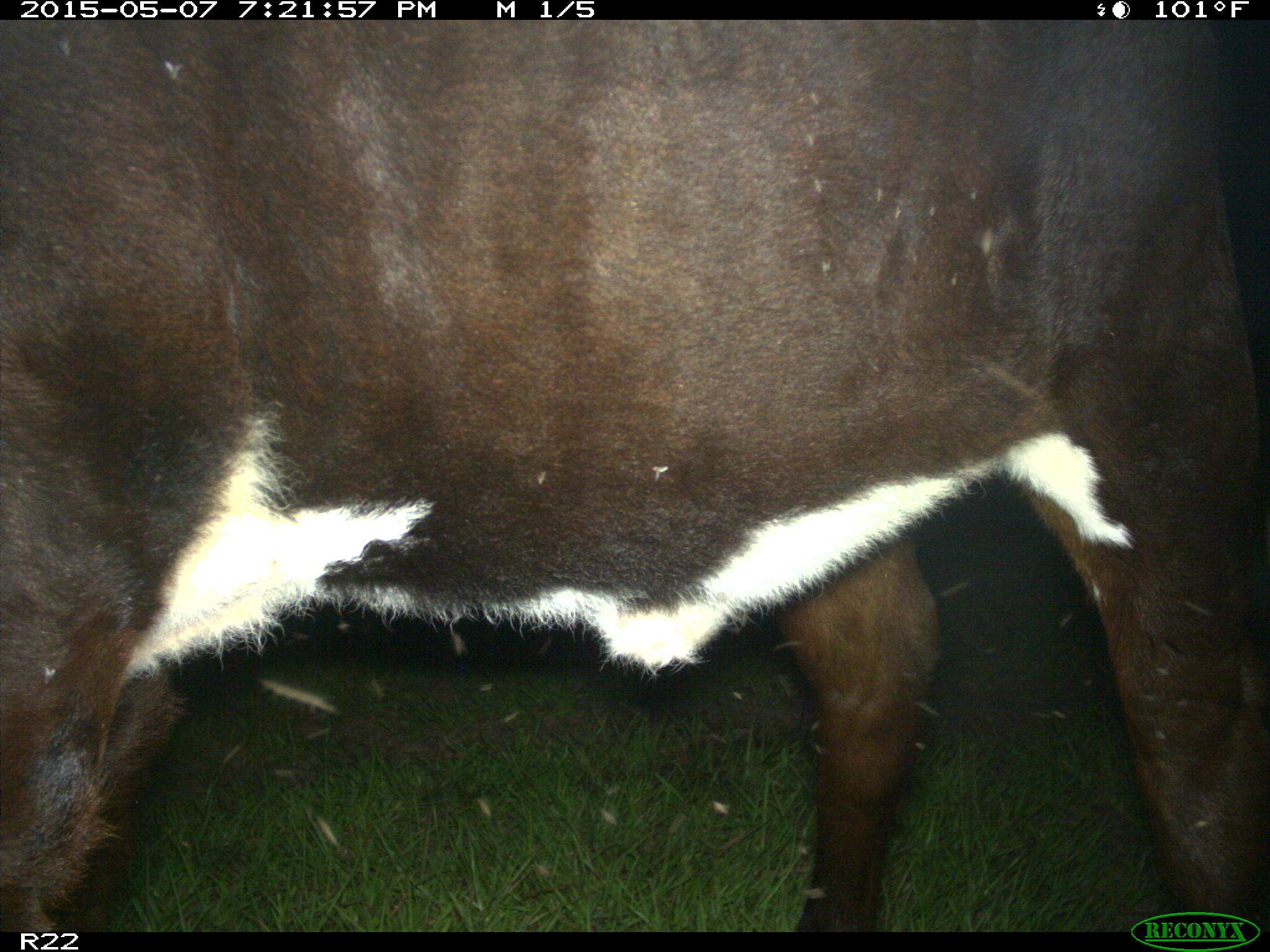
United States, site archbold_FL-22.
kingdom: Animalia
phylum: Chordata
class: Mammalia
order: Artiodactyla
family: Bovidae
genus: Bos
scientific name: Bos taurus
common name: domestic cow